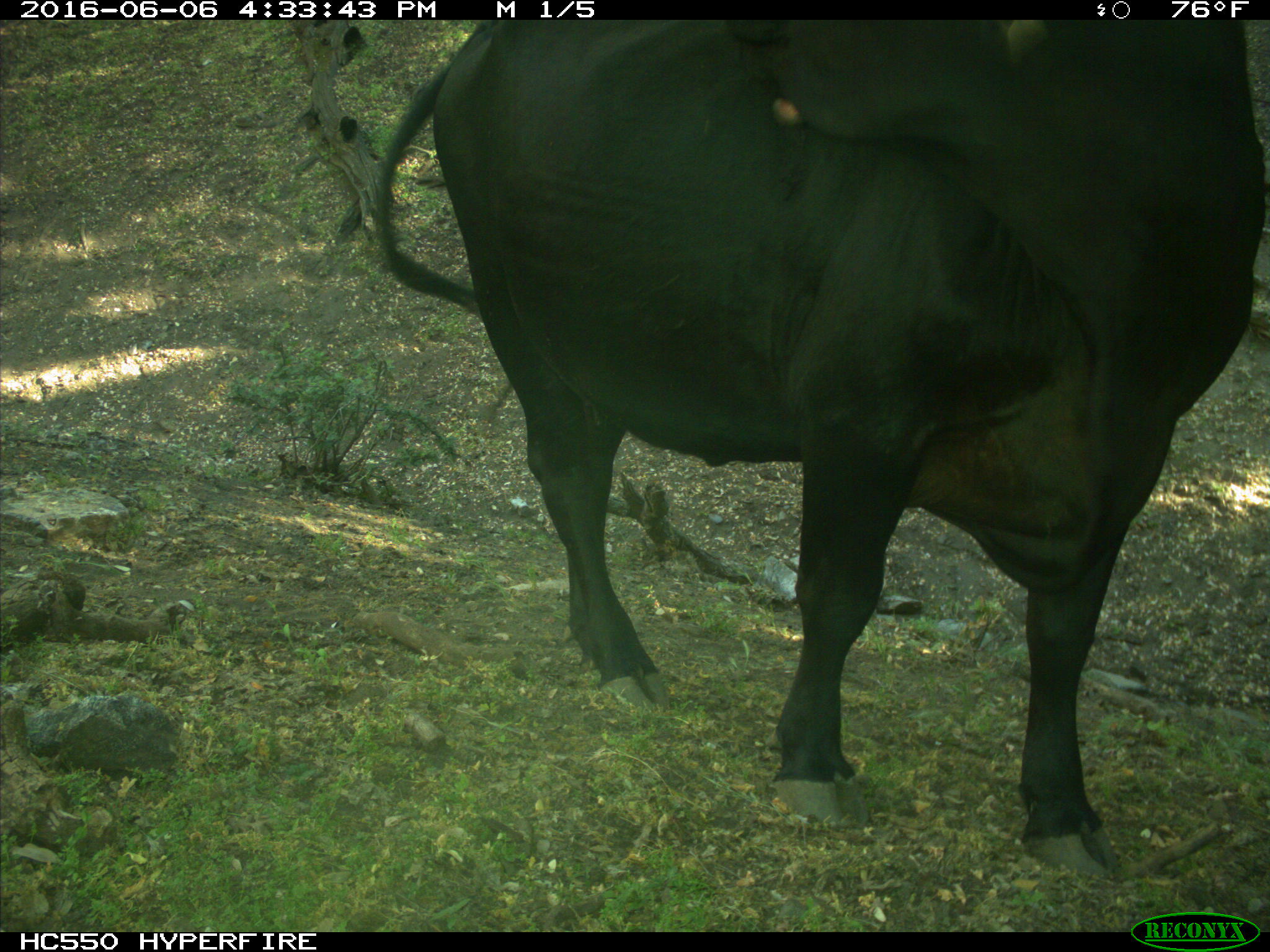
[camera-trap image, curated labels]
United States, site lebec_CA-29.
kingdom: Animalia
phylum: Chordata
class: Mammalia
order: Artiodactyla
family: Bovidae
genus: Bos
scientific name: Bos taurus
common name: domestic cow